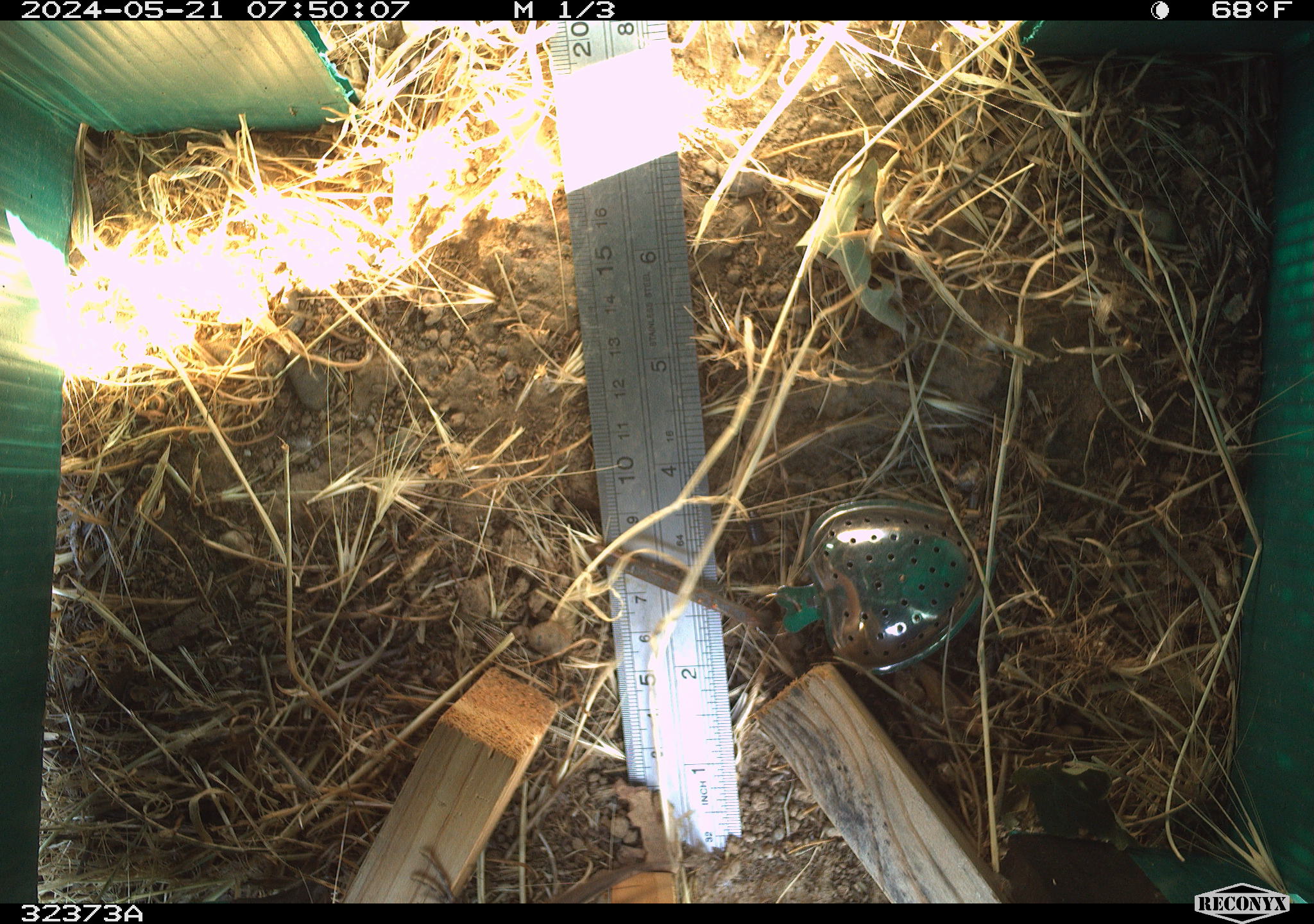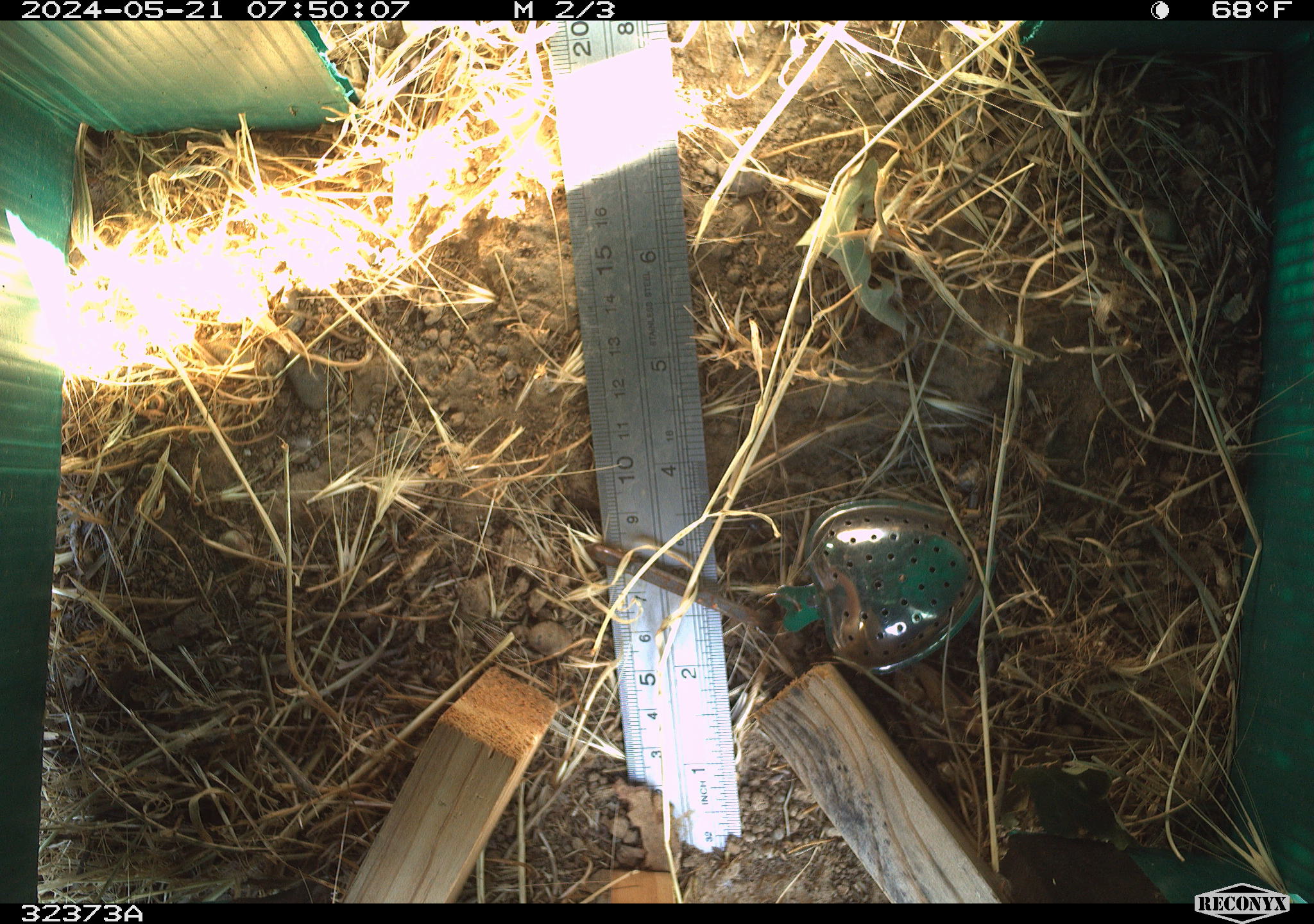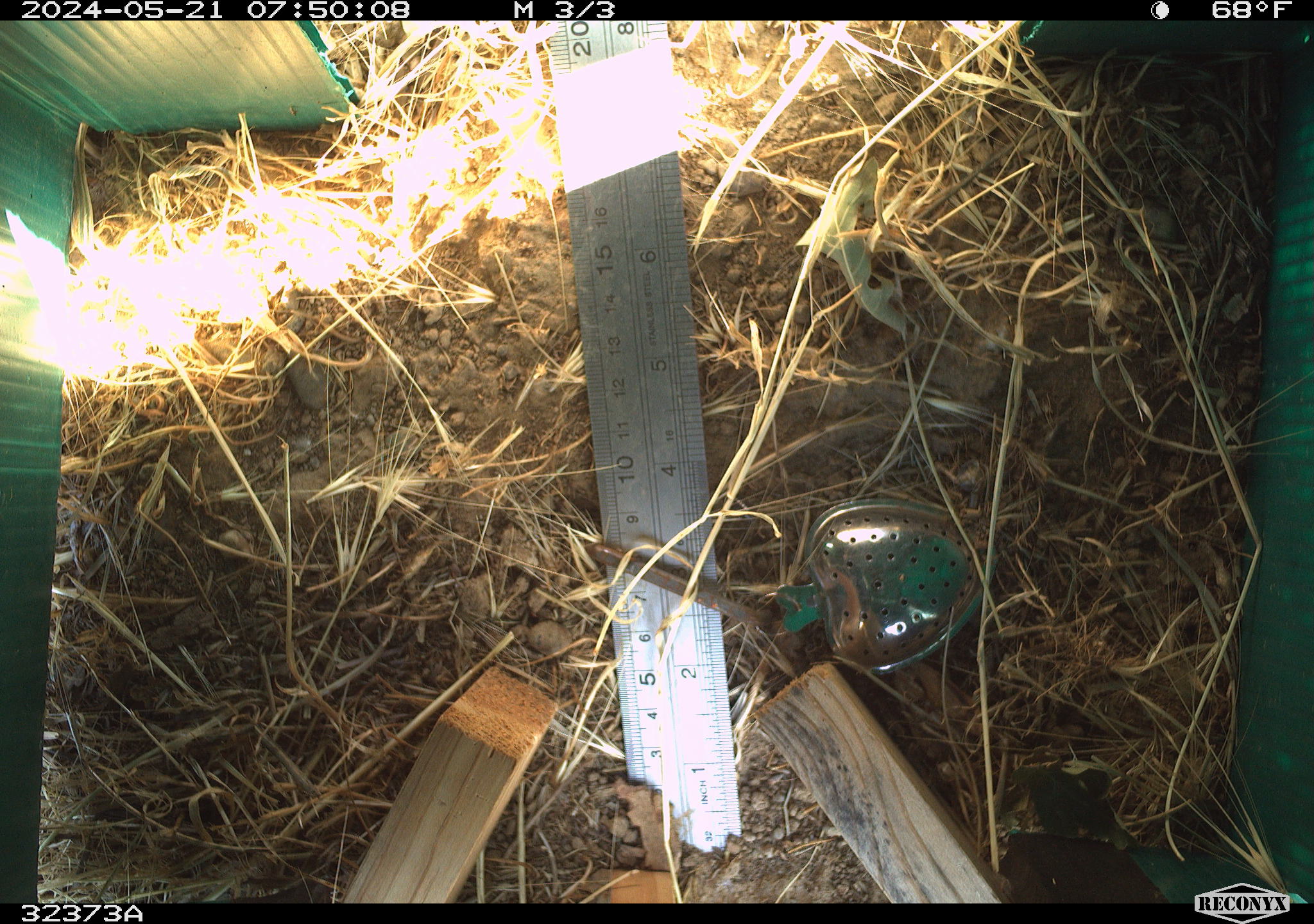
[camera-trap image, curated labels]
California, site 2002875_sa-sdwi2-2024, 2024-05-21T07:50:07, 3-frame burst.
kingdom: Animalia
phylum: Chordata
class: Reptilia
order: Squamata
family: Phrynosomatidae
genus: Sceloporus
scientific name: Sceloporus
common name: spiny lizards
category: sceloporus species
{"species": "sceloporus species (spiny lizards) (Sceloporus)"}